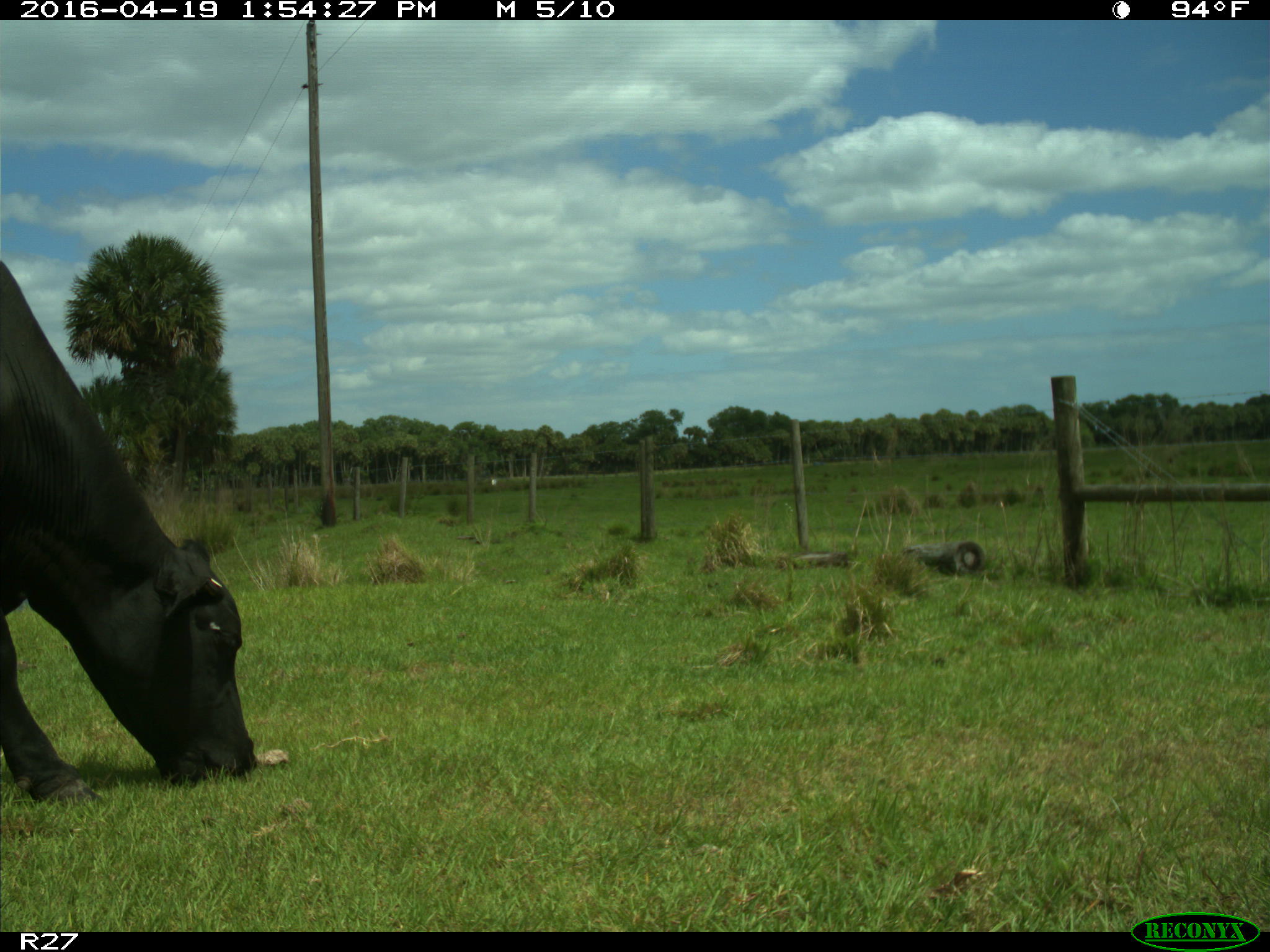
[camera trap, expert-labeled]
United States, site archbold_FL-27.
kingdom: Animalia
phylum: Chordata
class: Mammalia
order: Artiodactyla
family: Bovidae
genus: Bos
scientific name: Bos taurus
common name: domestic cow